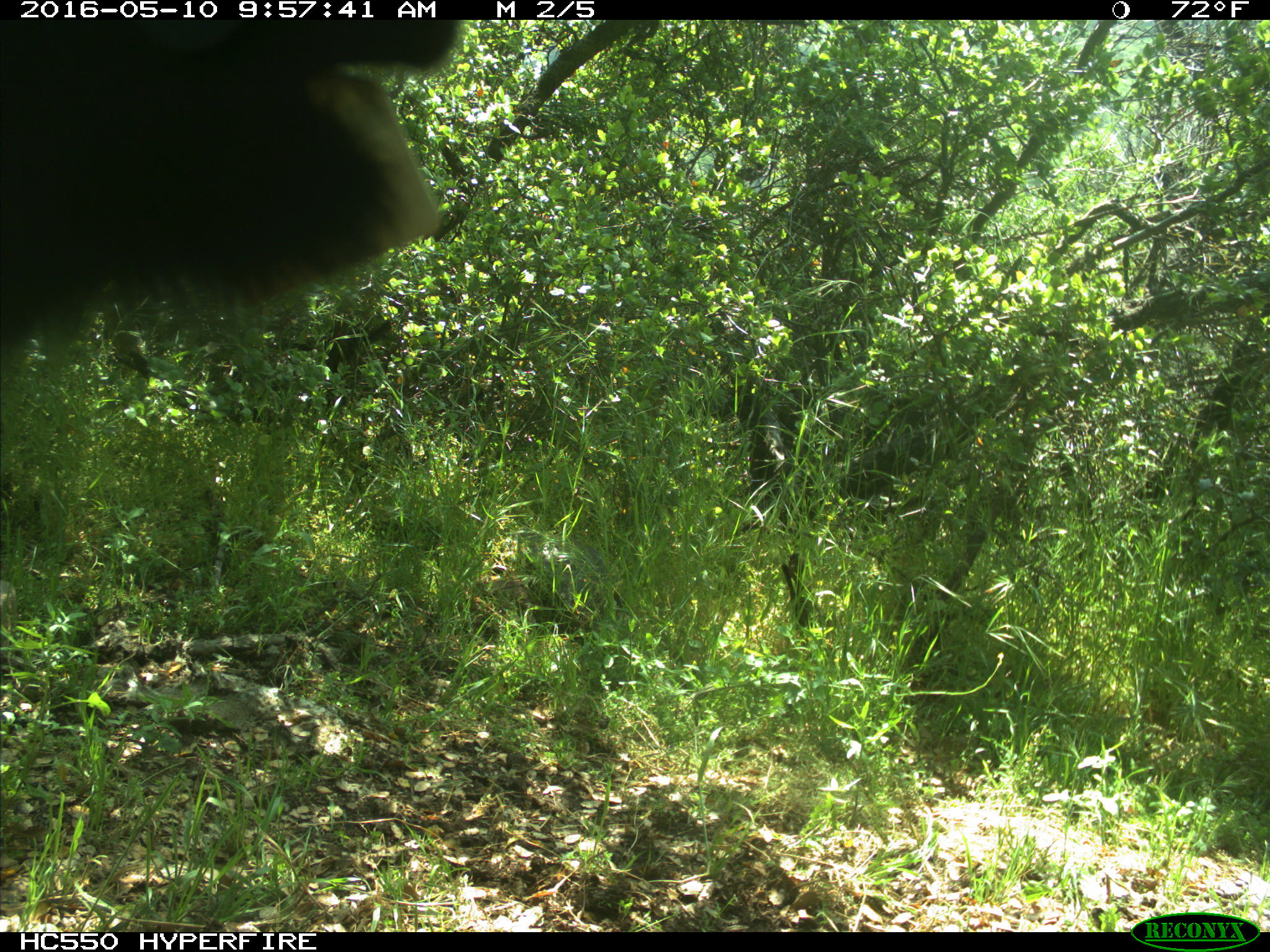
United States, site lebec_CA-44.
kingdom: Animalia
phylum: Chordata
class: Mammalia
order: Artiodactyla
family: Bovidae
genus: Bos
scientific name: Bos taurus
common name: domestic cow